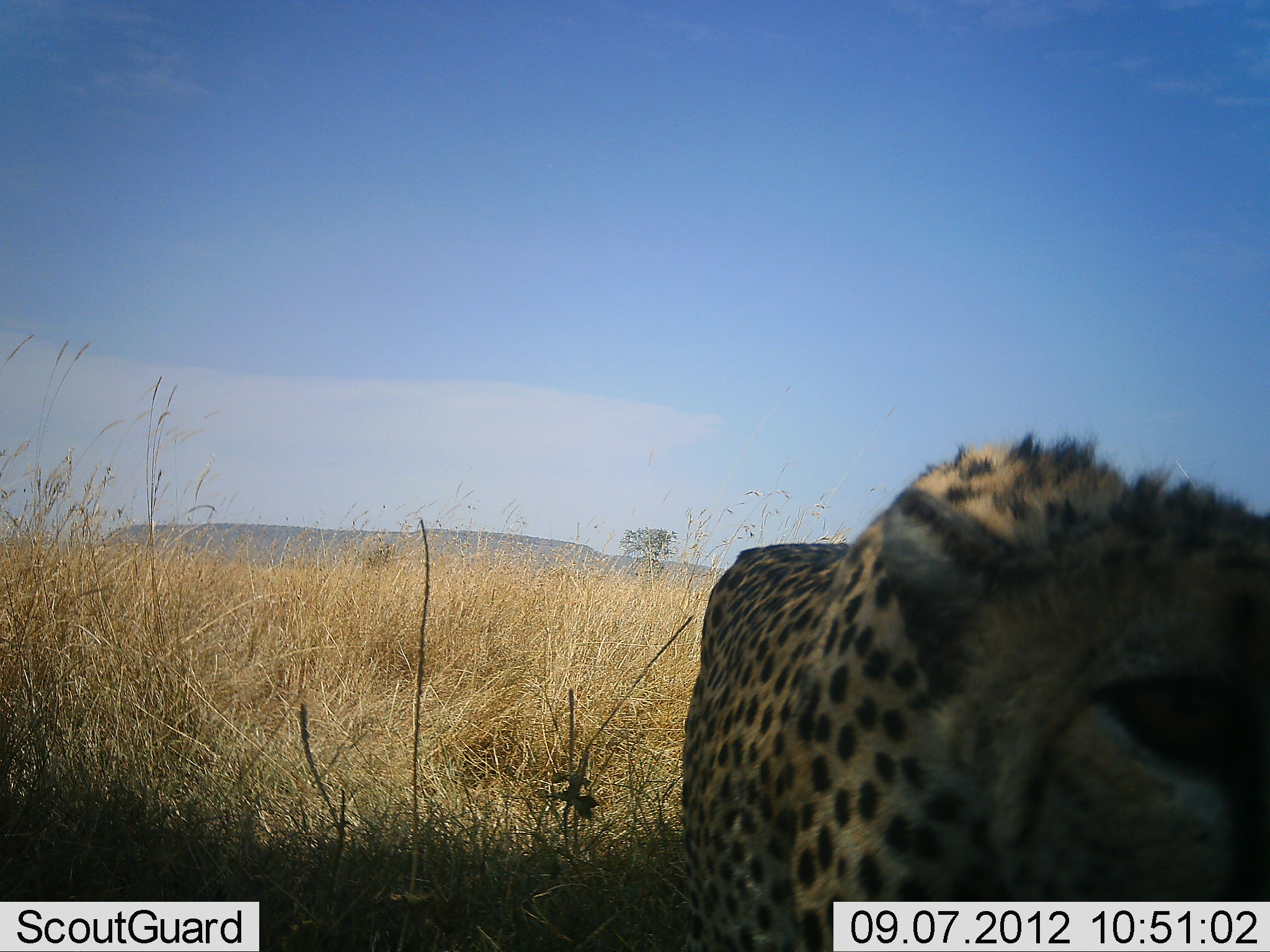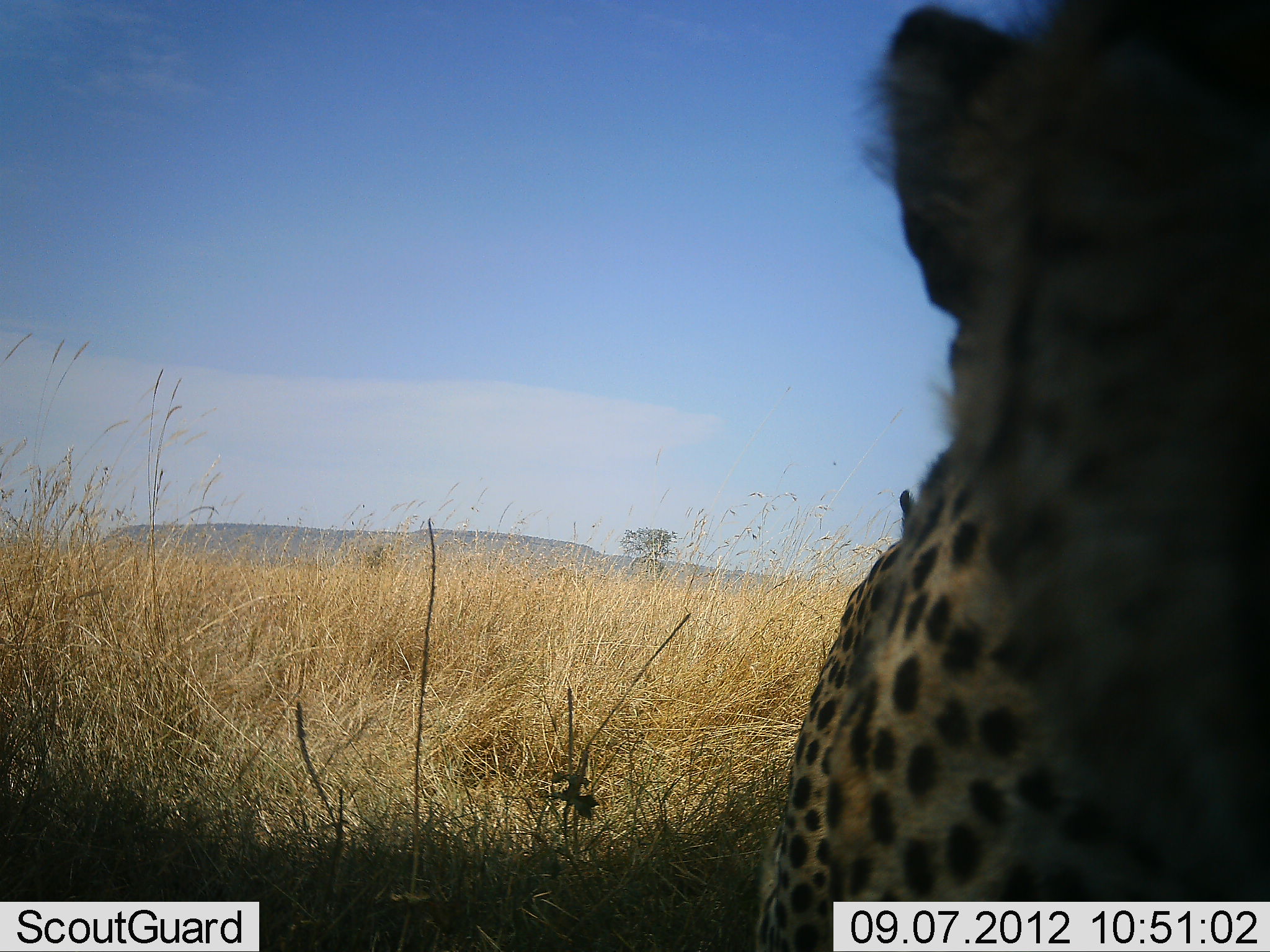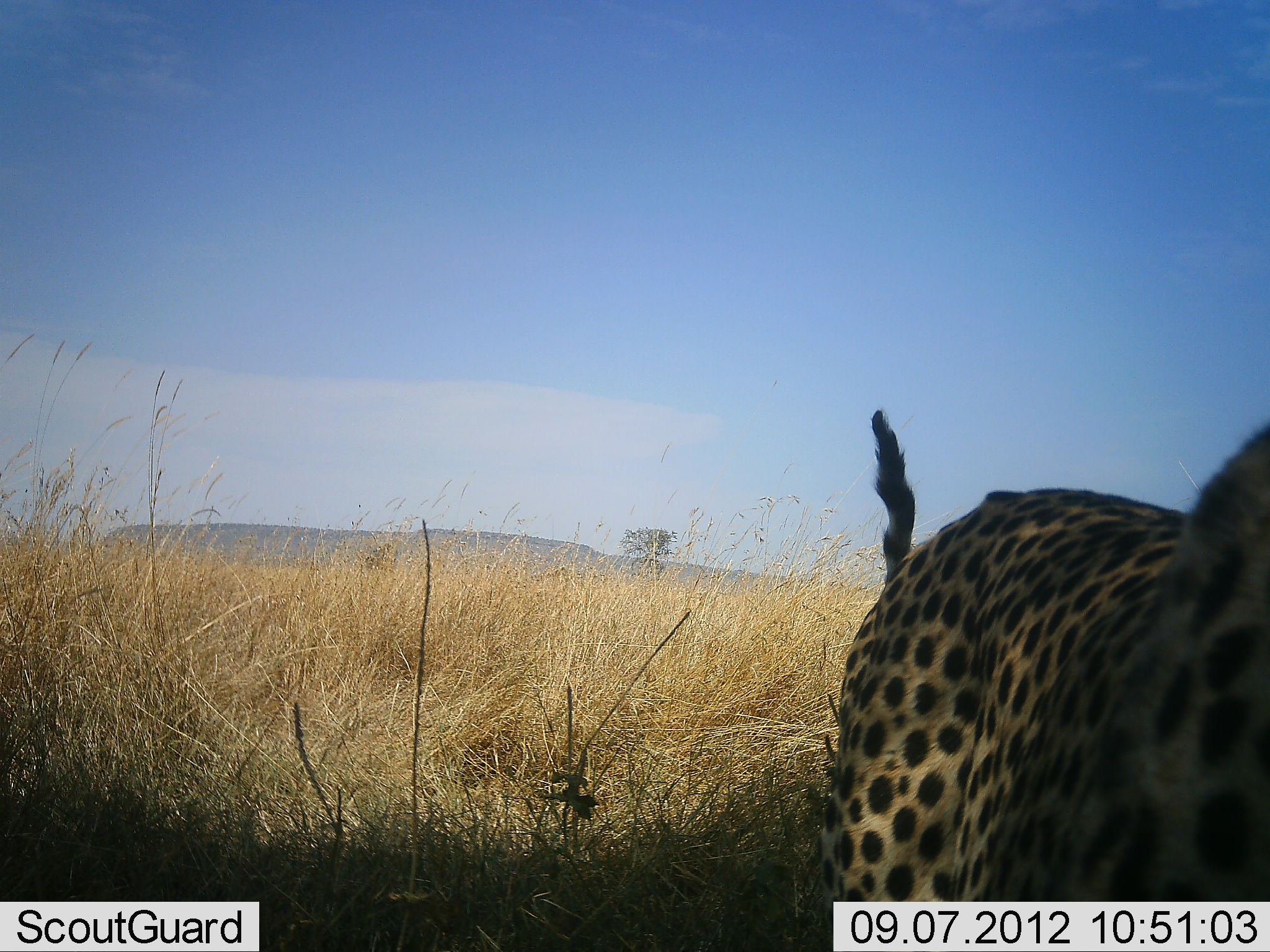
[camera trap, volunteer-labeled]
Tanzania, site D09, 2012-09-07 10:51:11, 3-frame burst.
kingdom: Animalia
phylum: Chordata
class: Mammalia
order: Carnivora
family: Felidae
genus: Acinonyx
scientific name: Acinonyx jubatus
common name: cheetah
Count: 1.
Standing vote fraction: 40%.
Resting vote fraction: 10%.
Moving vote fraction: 50%.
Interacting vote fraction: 0%.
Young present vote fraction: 0%.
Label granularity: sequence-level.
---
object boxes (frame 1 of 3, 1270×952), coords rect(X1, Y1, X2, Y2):
animal: rect(681, 426, 1270, 952)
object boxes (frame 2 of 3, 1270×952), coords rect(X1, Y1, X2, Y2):
animal: rect(743, 0, 1270, 952)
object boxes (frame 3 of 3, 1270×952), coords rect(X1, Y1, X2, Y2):
animal: rect(814, 408, 1270, 952)